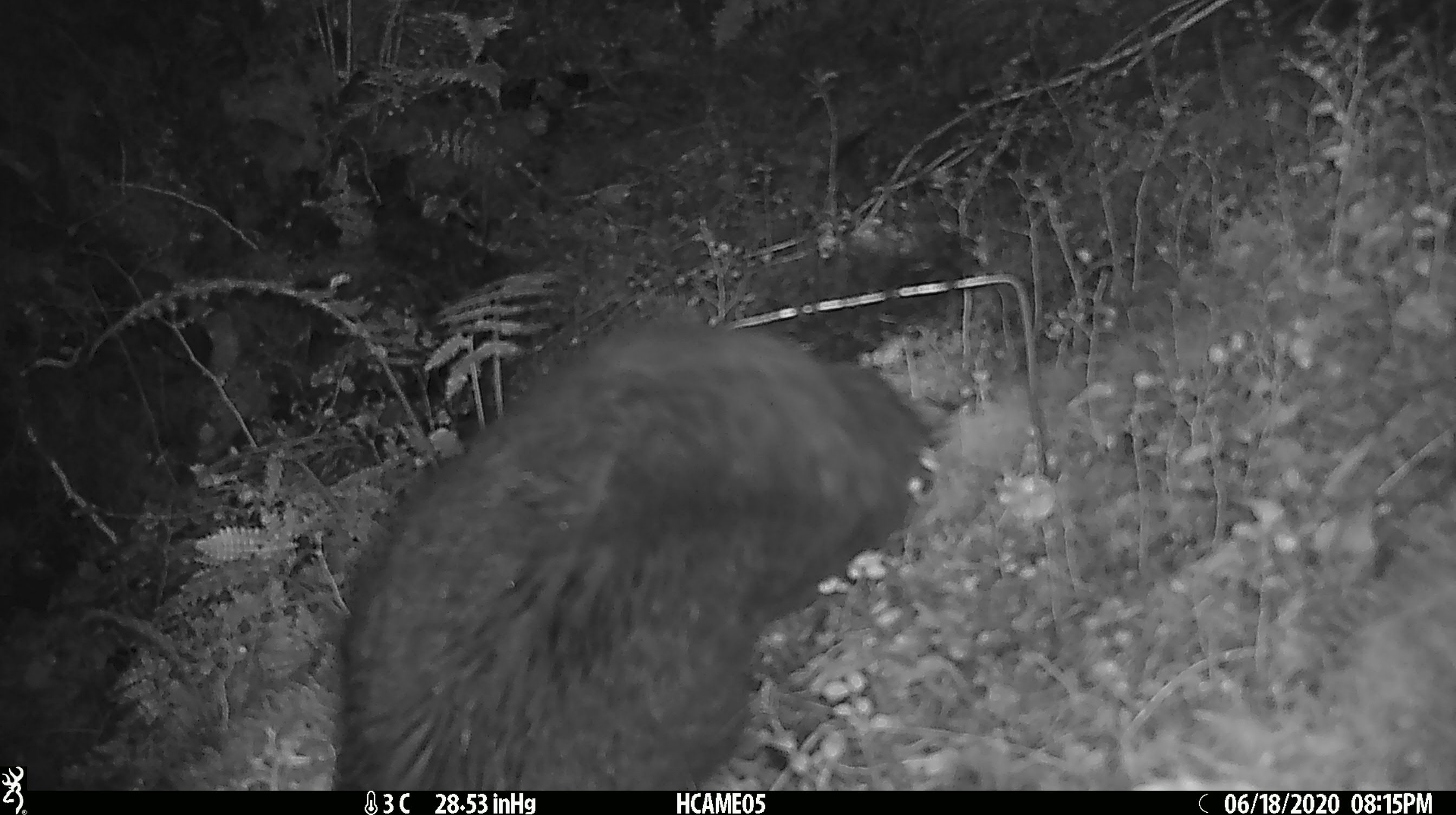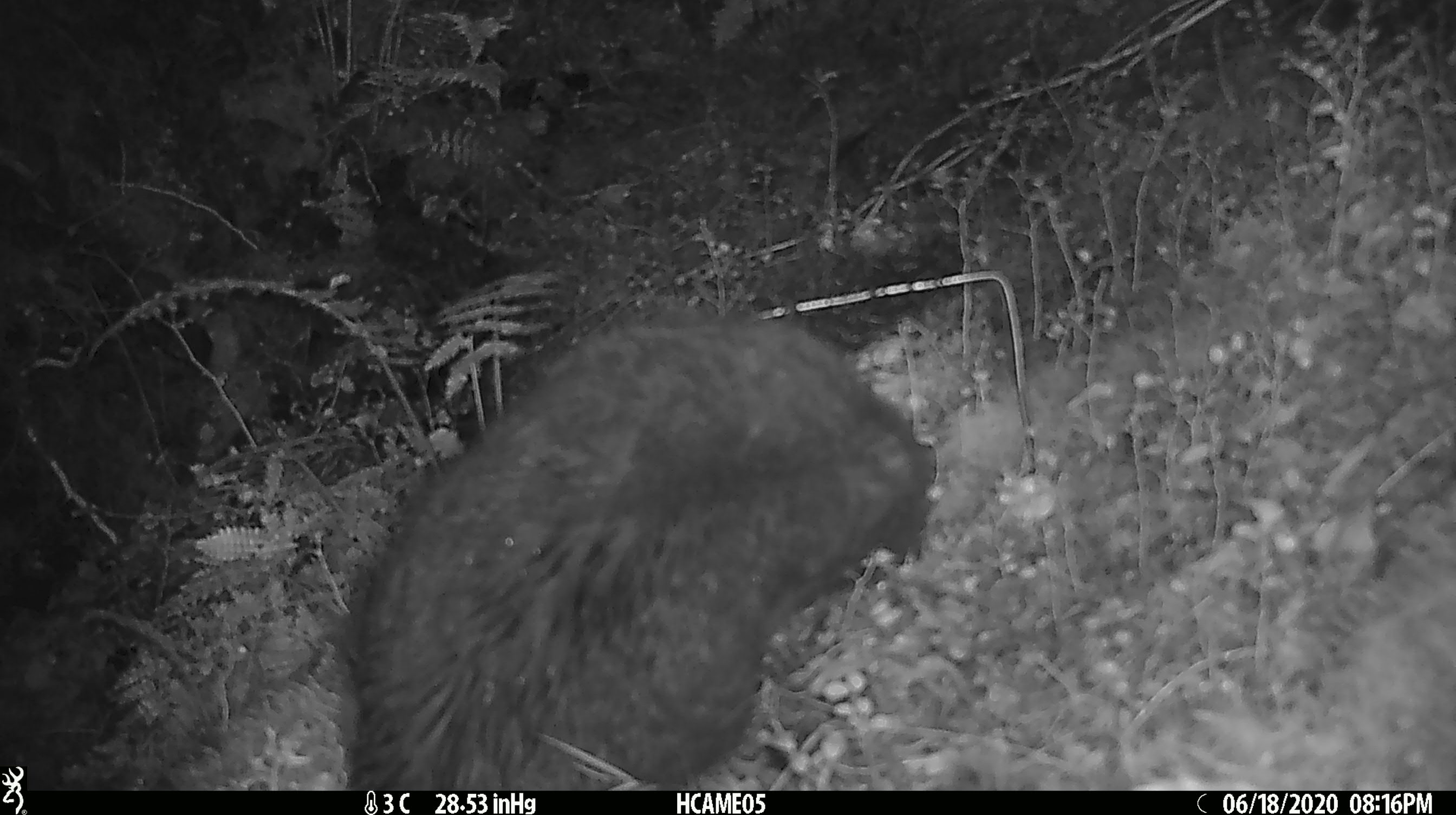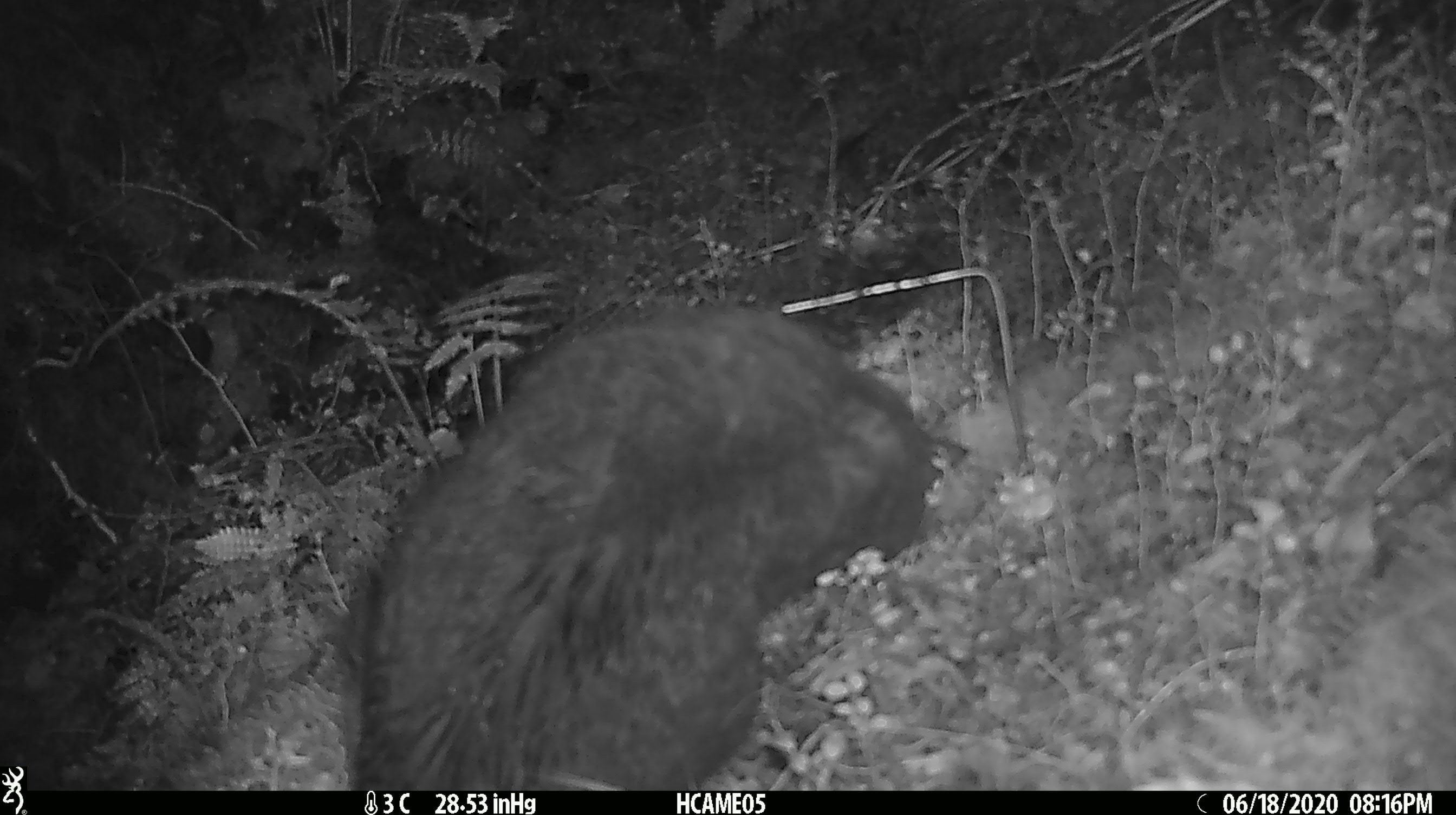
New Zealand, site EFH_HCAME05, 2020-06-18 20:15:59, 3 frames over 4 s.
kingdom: Animalia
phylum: Chordata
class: Mammalia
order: Carnivora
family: Felidae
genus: Felis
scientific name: Felis catus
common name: domestic cat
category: cat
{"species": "cat (domestic cat) (Felis catus)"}